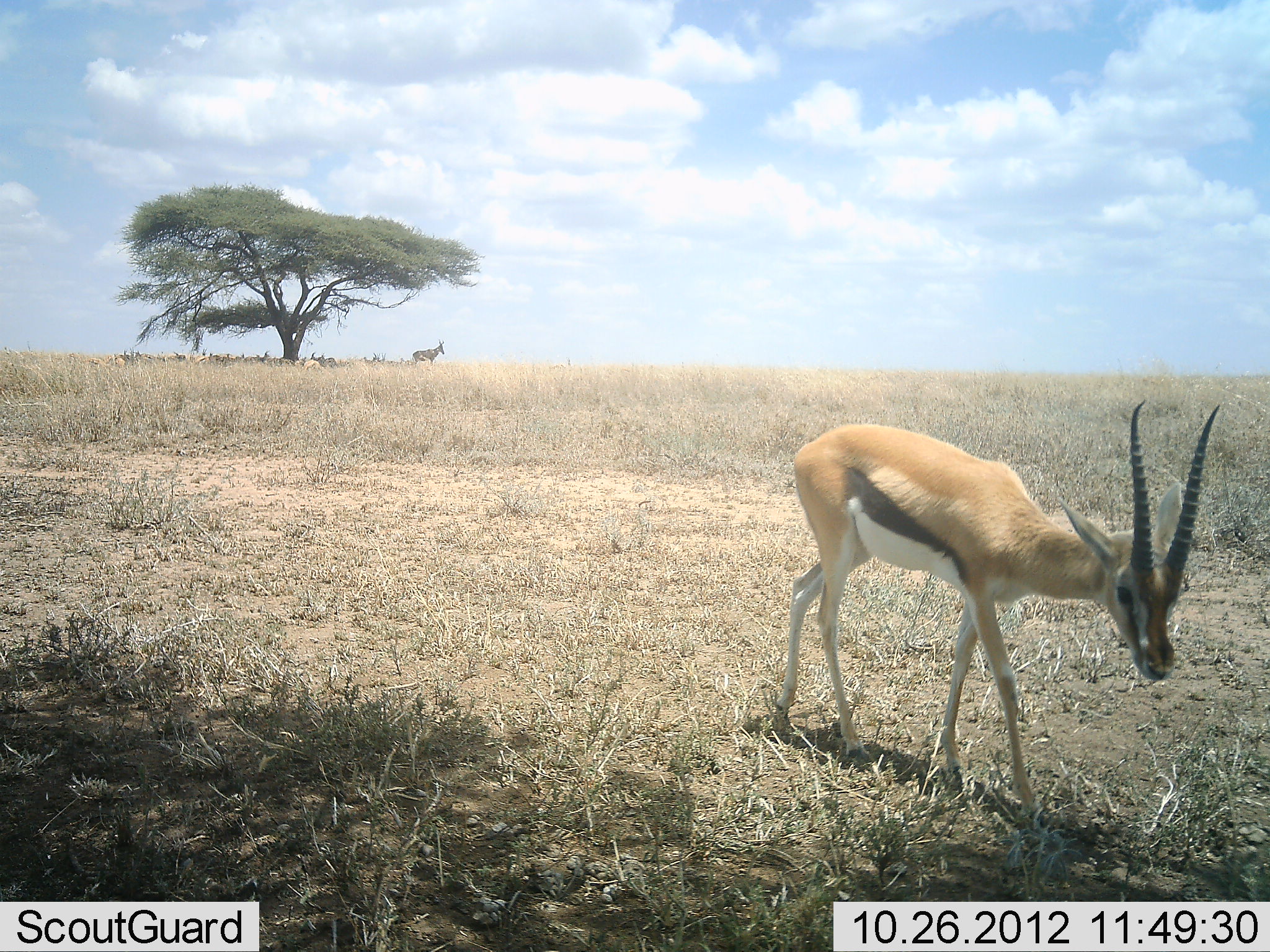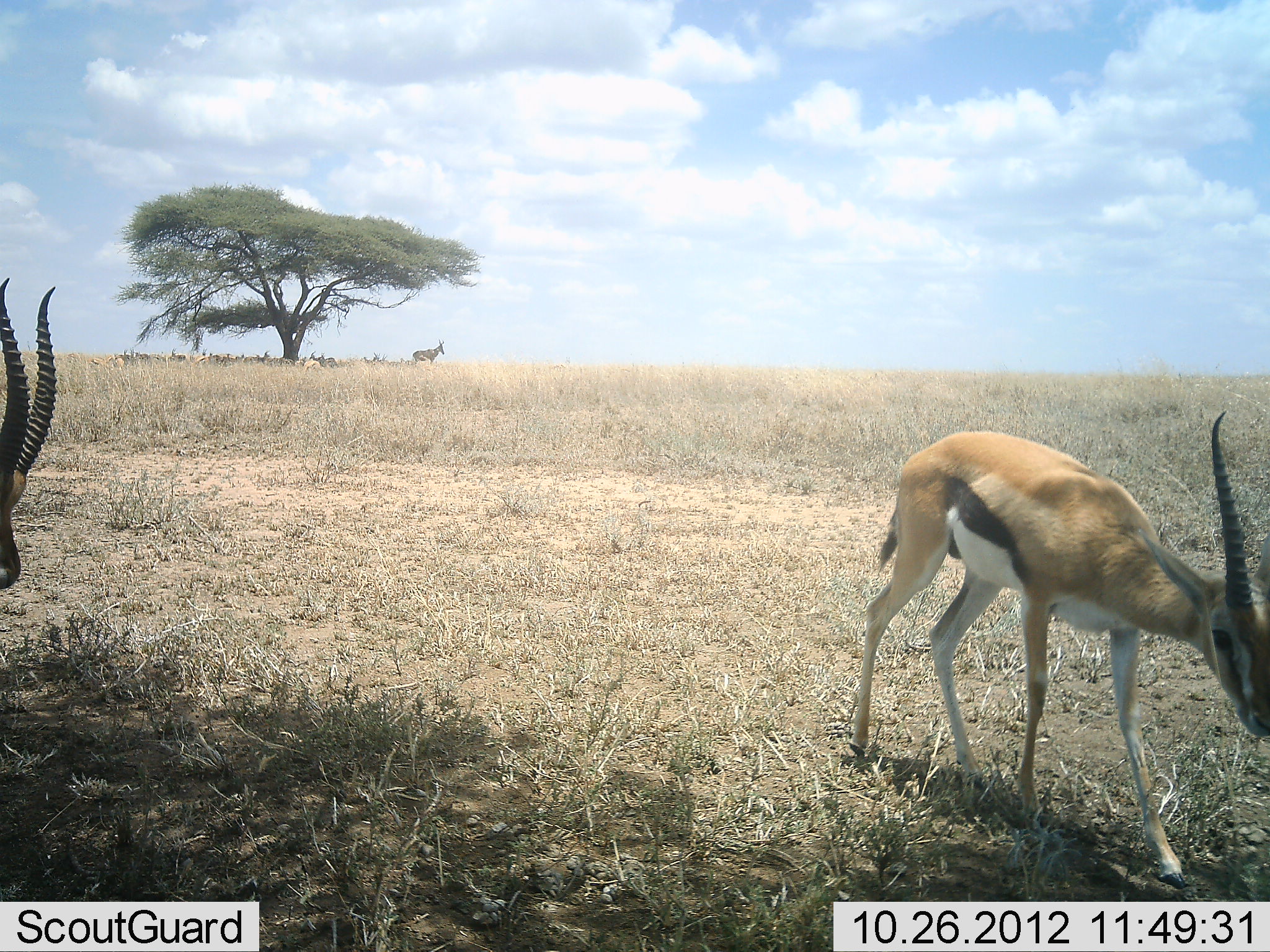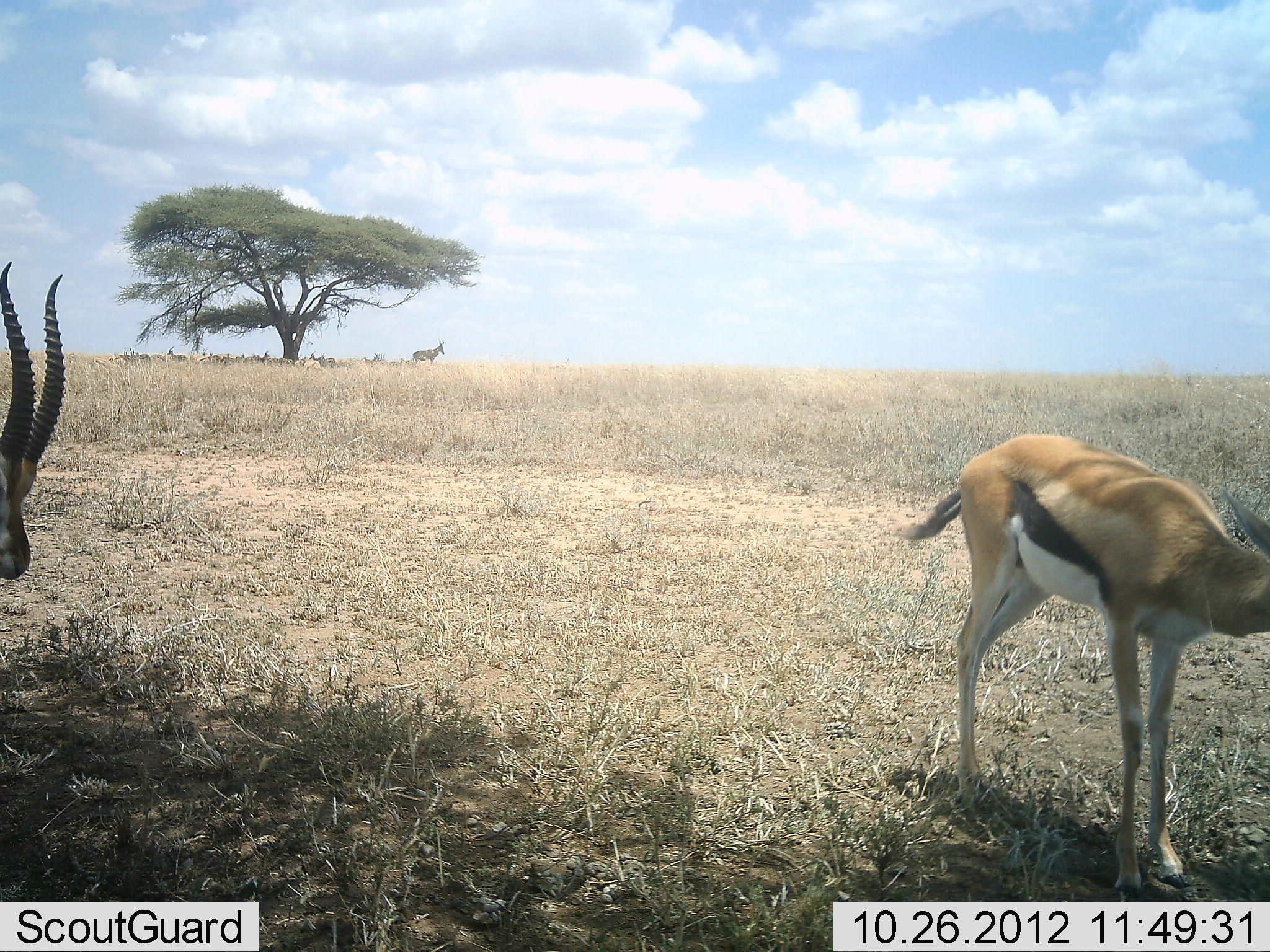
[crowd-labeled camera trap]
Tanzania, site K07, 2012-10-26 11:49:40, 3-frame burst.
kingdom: Animalia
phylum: Chordata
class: Mammalia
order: Artiodactyla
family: Bovidae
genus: Eudorcas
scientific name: Eudorcas thomsonii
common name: thomson's gazelle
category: gazellethomsons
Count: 2.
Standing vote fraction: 21%.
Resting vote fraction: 14%.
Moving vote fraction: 79%.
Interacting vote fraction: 0%.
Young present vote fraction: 0%.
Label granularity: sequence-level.